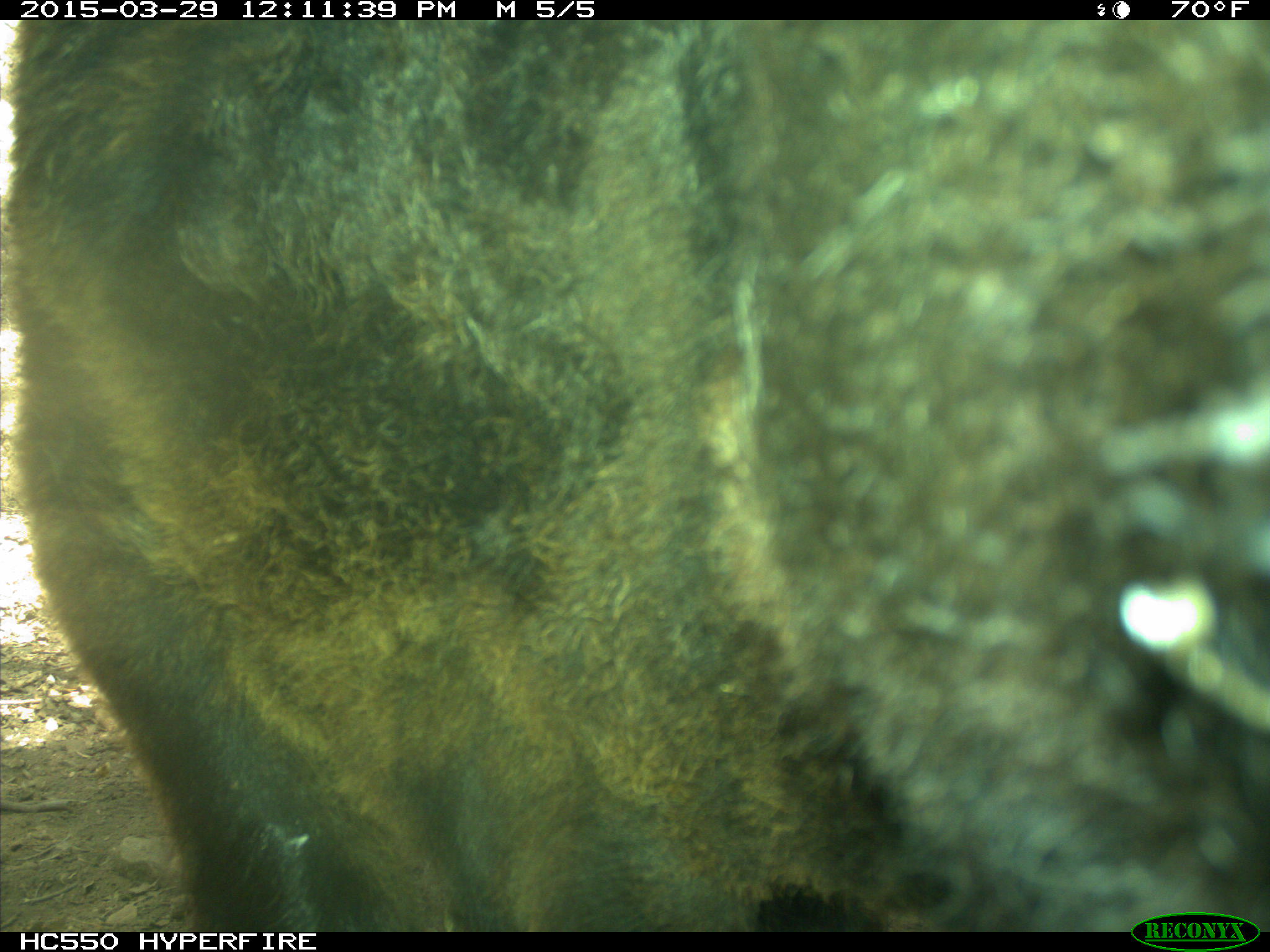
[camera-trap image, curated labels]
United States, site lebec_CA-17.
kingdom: Animalia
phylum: Chordata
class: Mammalia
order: Artiodactyla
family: Bovidae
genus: Bos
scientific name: Bos taurus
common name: domestic cow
Bos taurus (domestic cow).